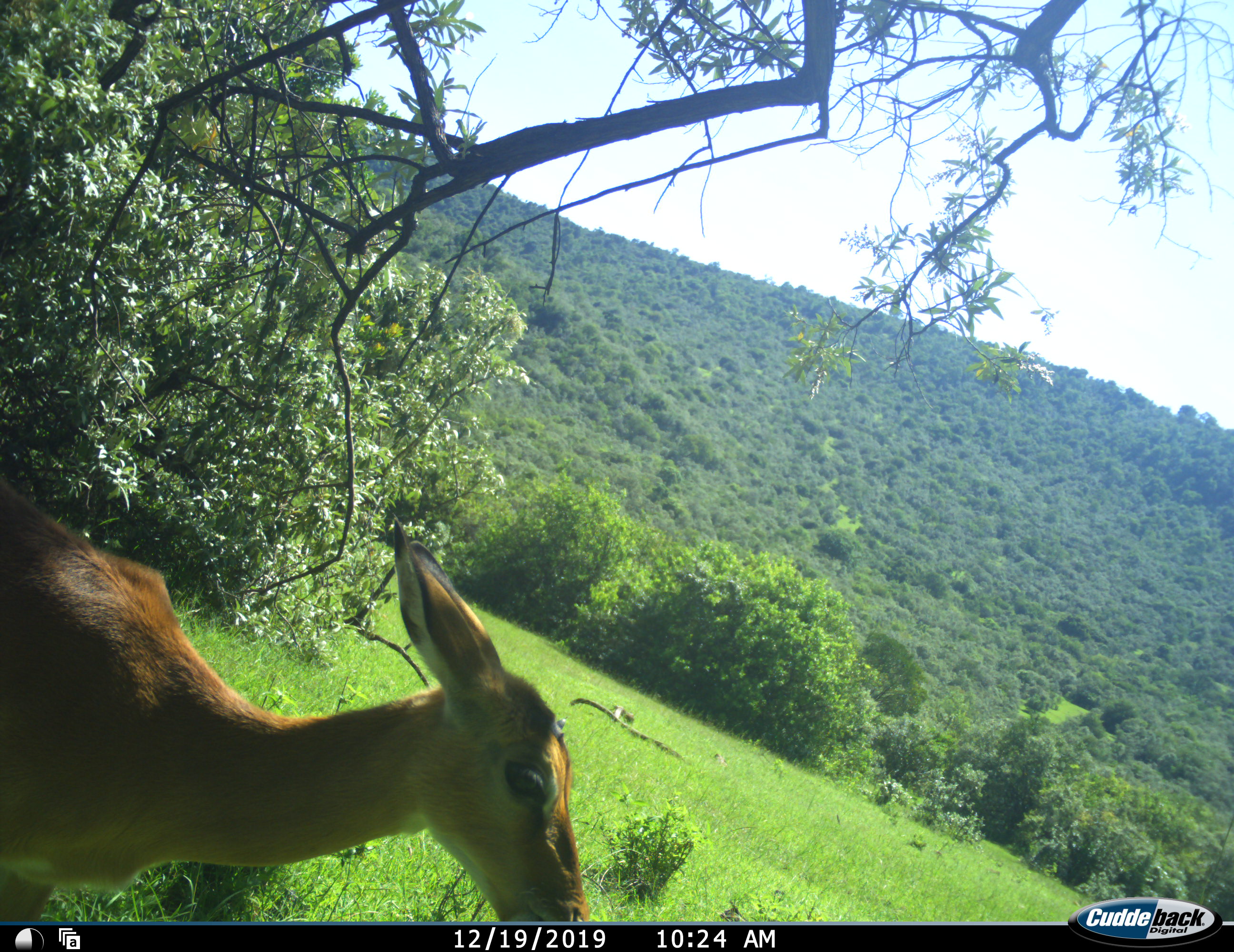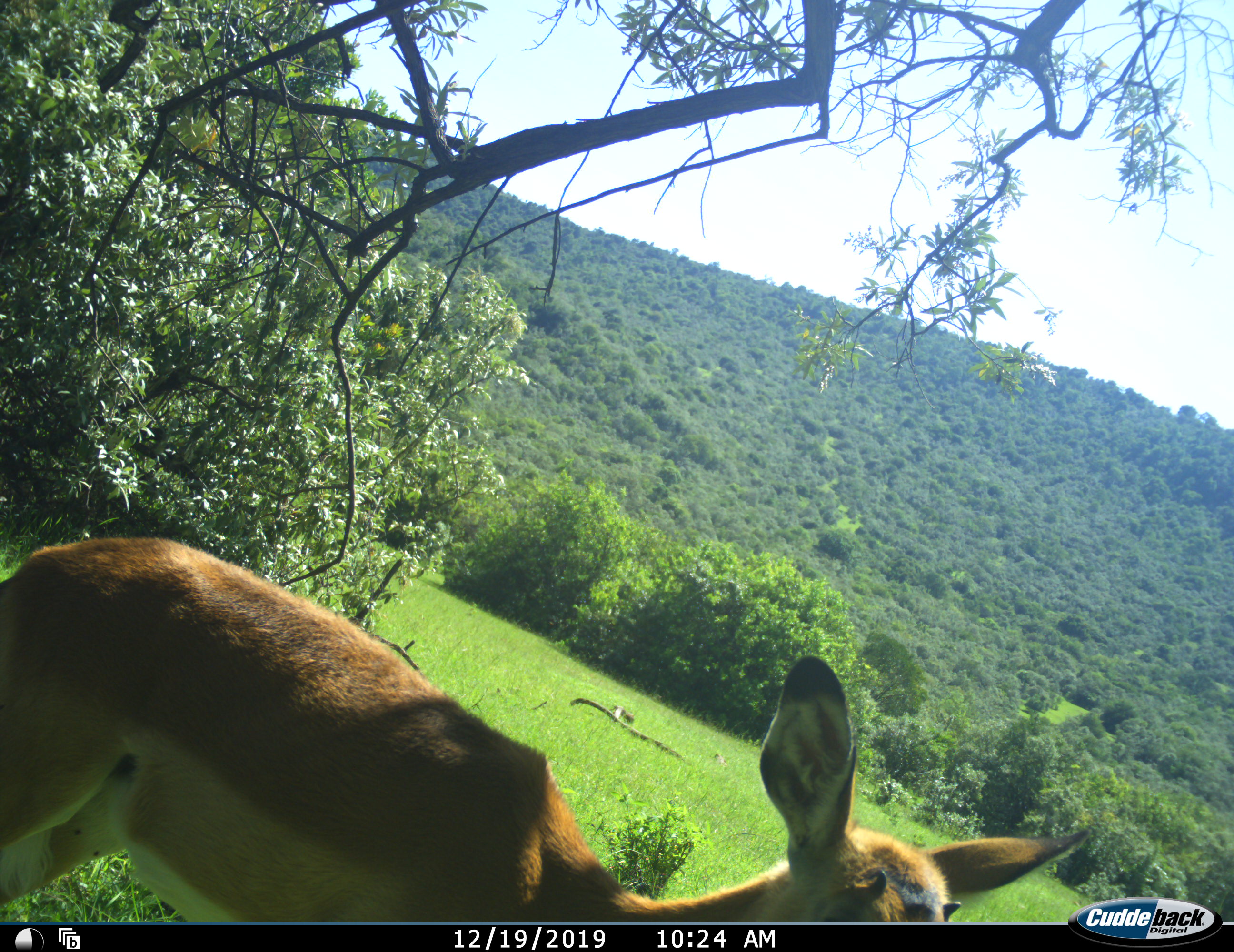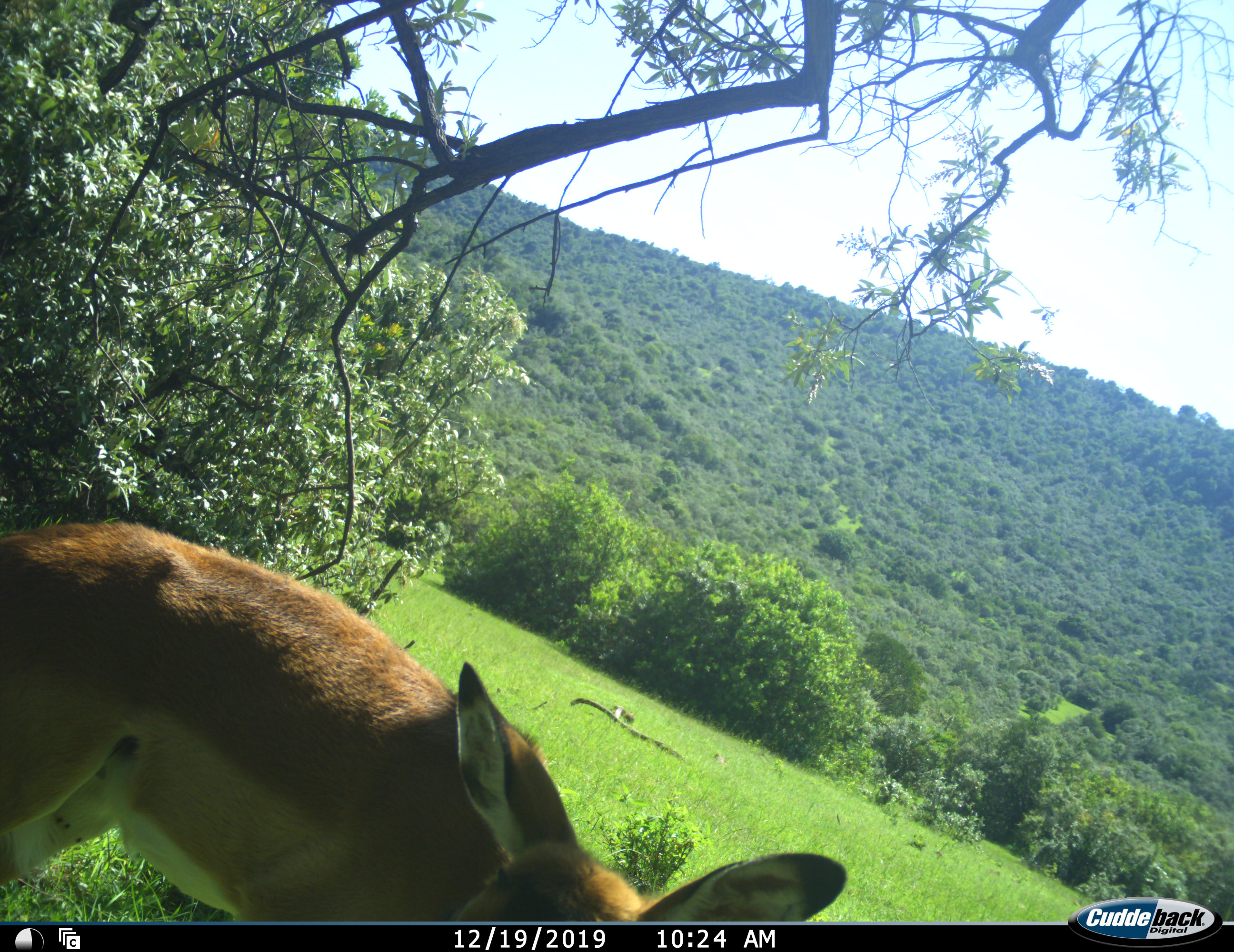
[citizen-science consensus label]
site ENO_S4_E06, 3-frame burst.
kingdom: Animalia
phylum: Chordata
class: Mammalia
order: Artiodactyla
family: Bovidae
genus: Aepyceros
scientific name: Aepyceros melampus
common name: impala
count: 1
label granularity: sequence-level